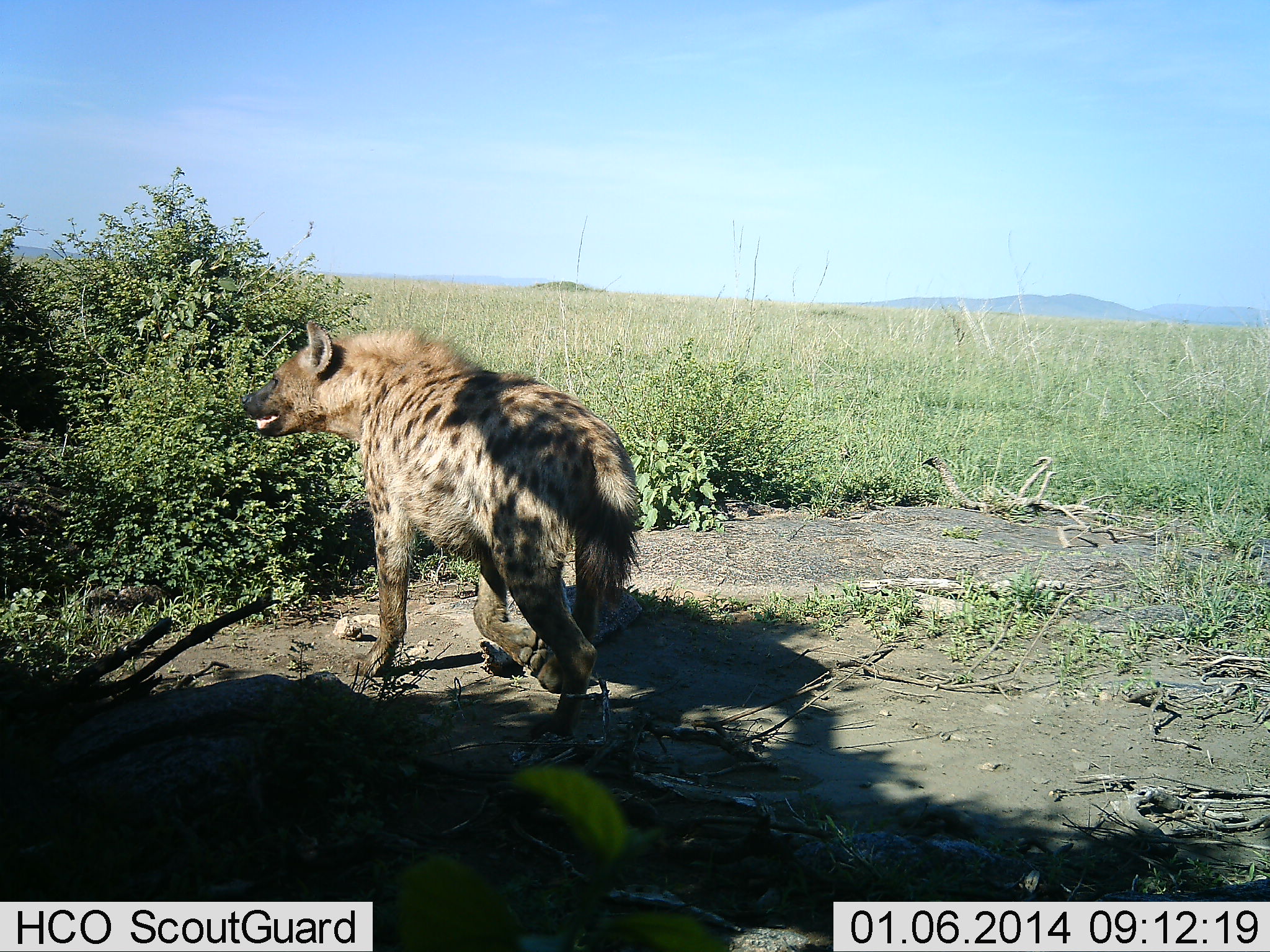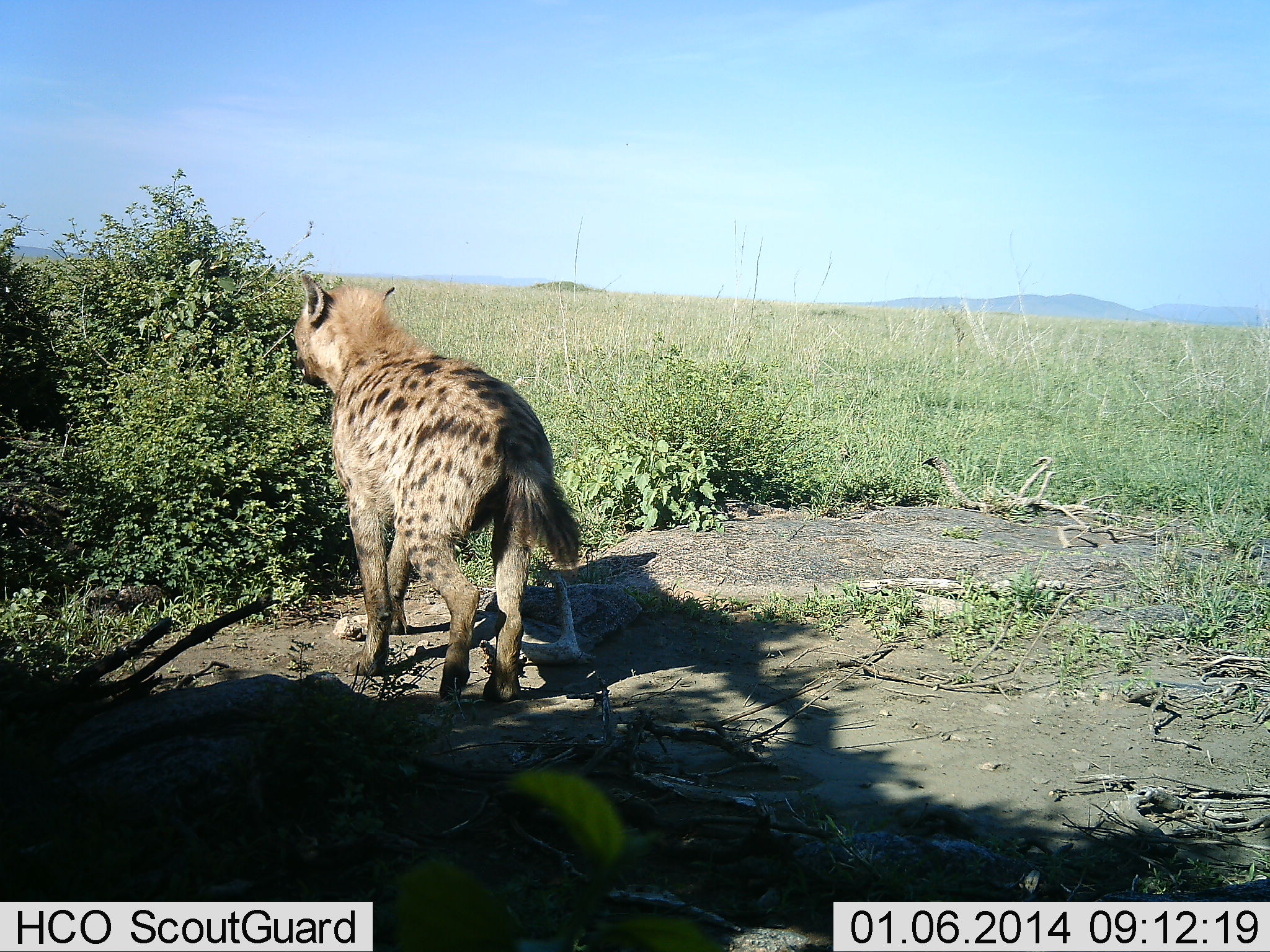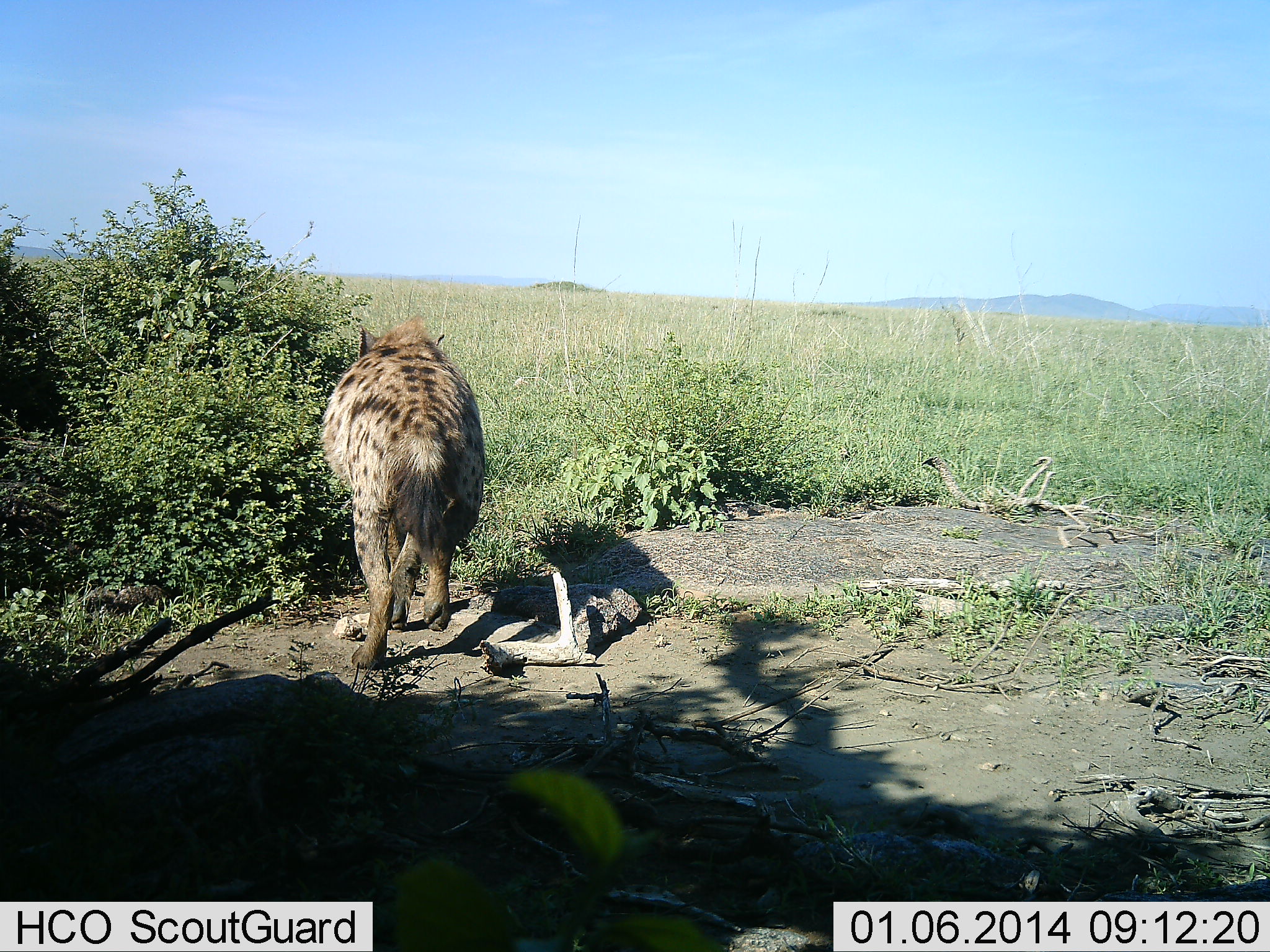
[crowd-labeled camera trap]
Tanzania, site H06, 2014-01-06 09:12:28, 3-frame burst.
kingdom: Animalia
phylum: Chordata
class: Mammalia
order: Carnivora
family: Hyaenidae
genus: Crocuta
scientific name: Crocuta crocuta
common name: spotted hyena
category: hyenaspotted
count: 1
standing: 25%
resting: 0%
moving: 80%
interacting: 0%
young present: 0%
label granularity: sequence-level